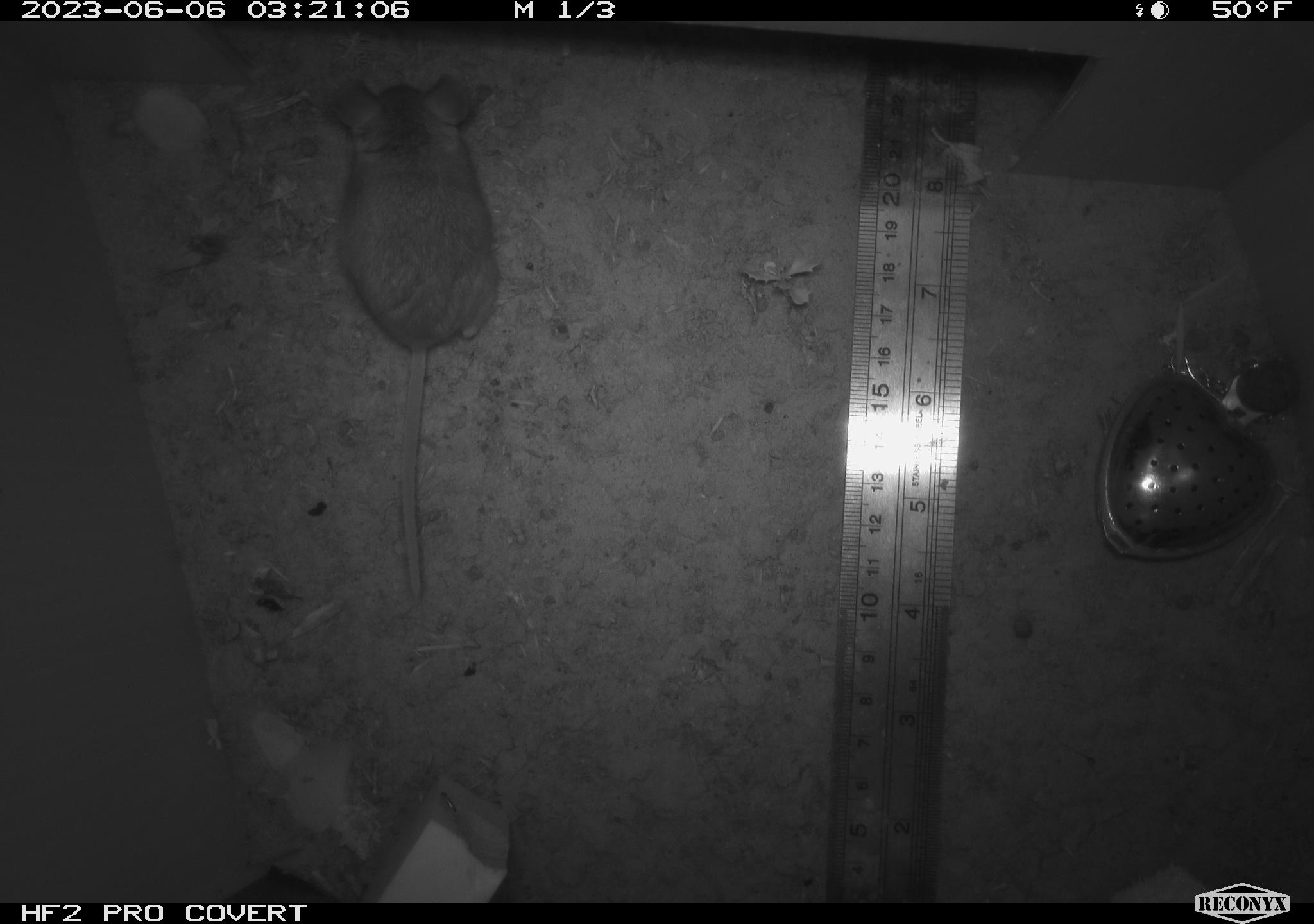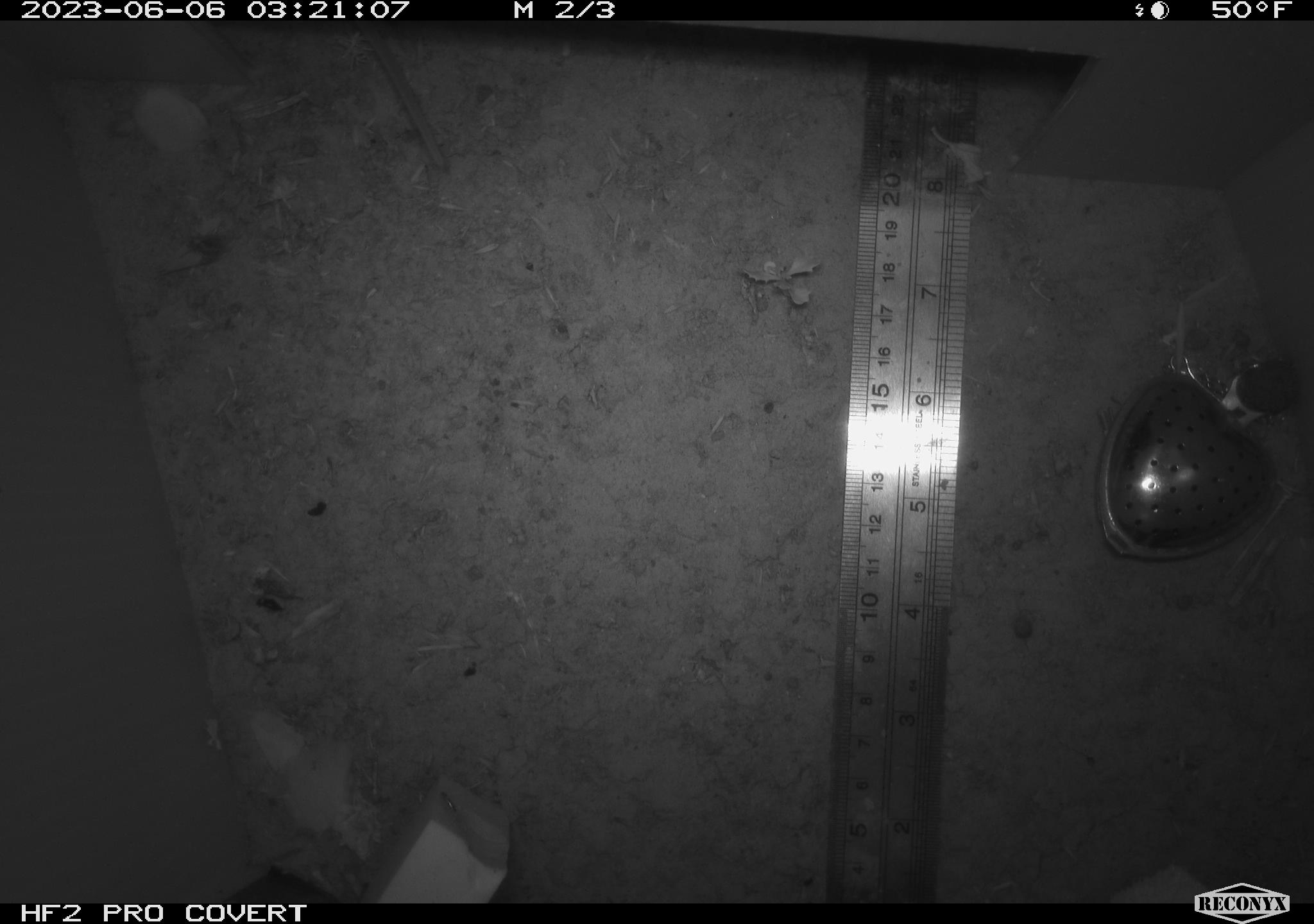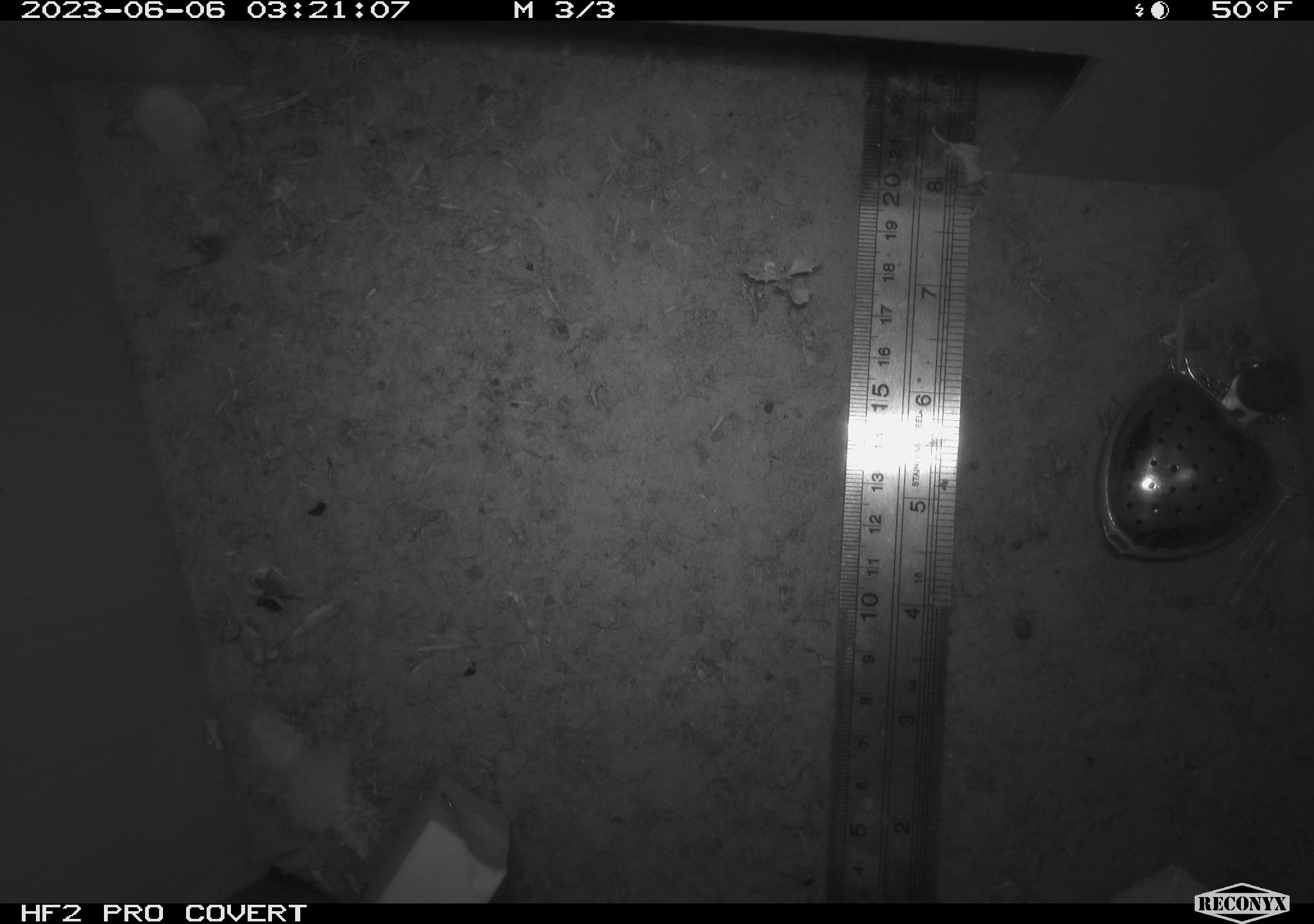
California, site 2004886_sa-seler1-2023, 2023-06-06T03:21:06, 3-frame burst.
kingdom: Animalia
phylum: Chordata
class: Mammalia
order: Rodentia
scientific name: Rodentia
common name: mouse species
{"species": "mouse species (Rodentia)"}